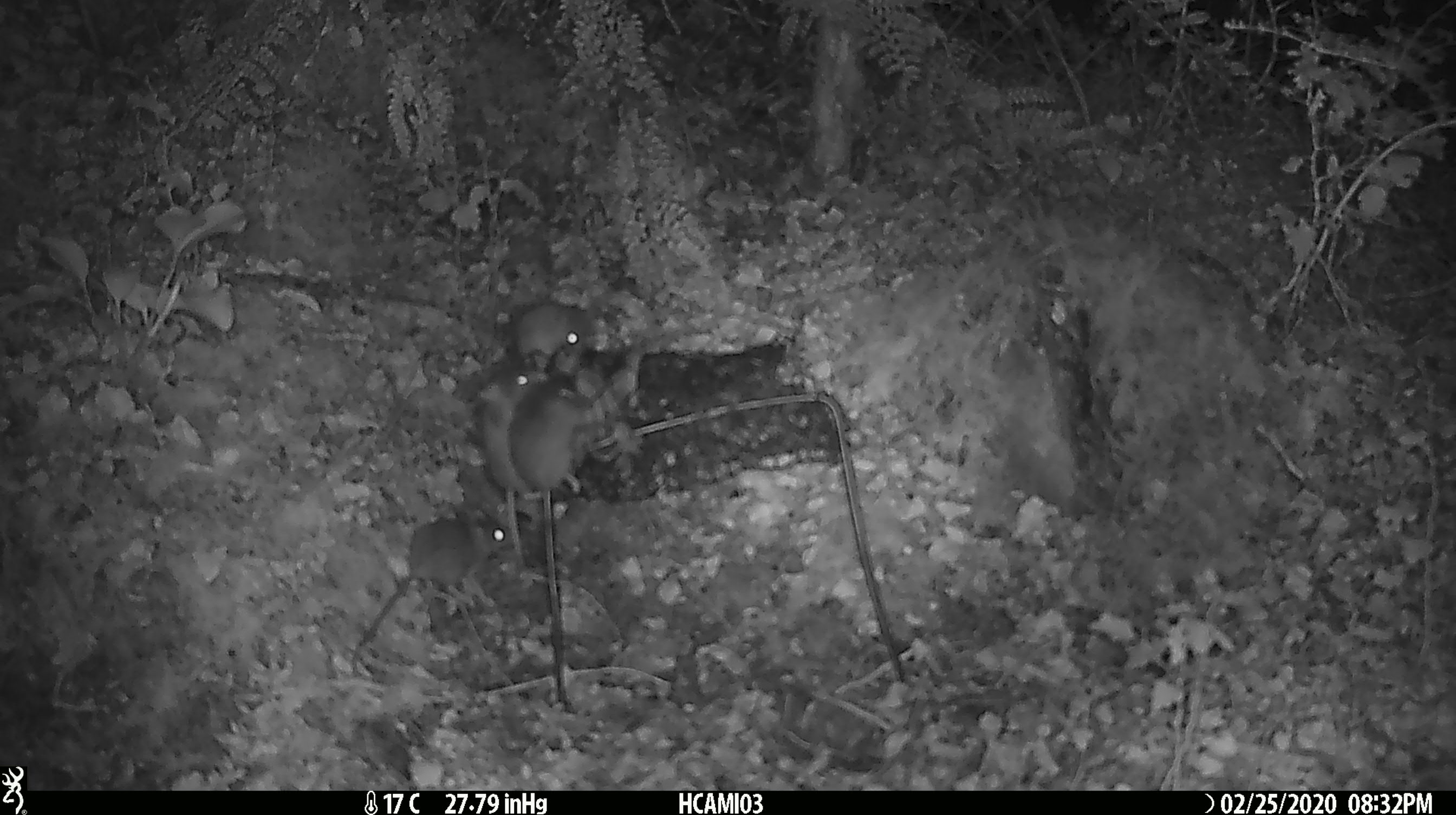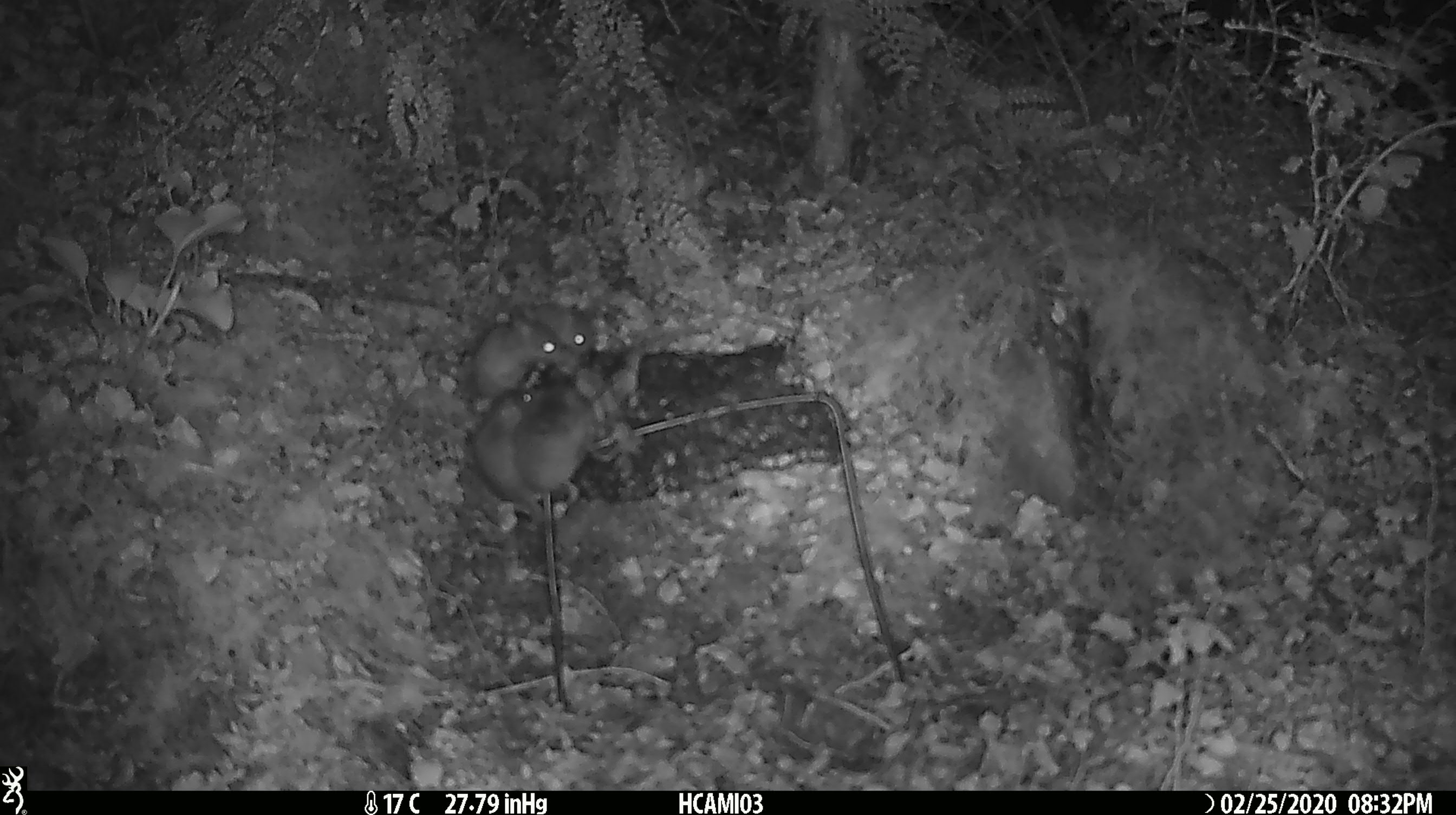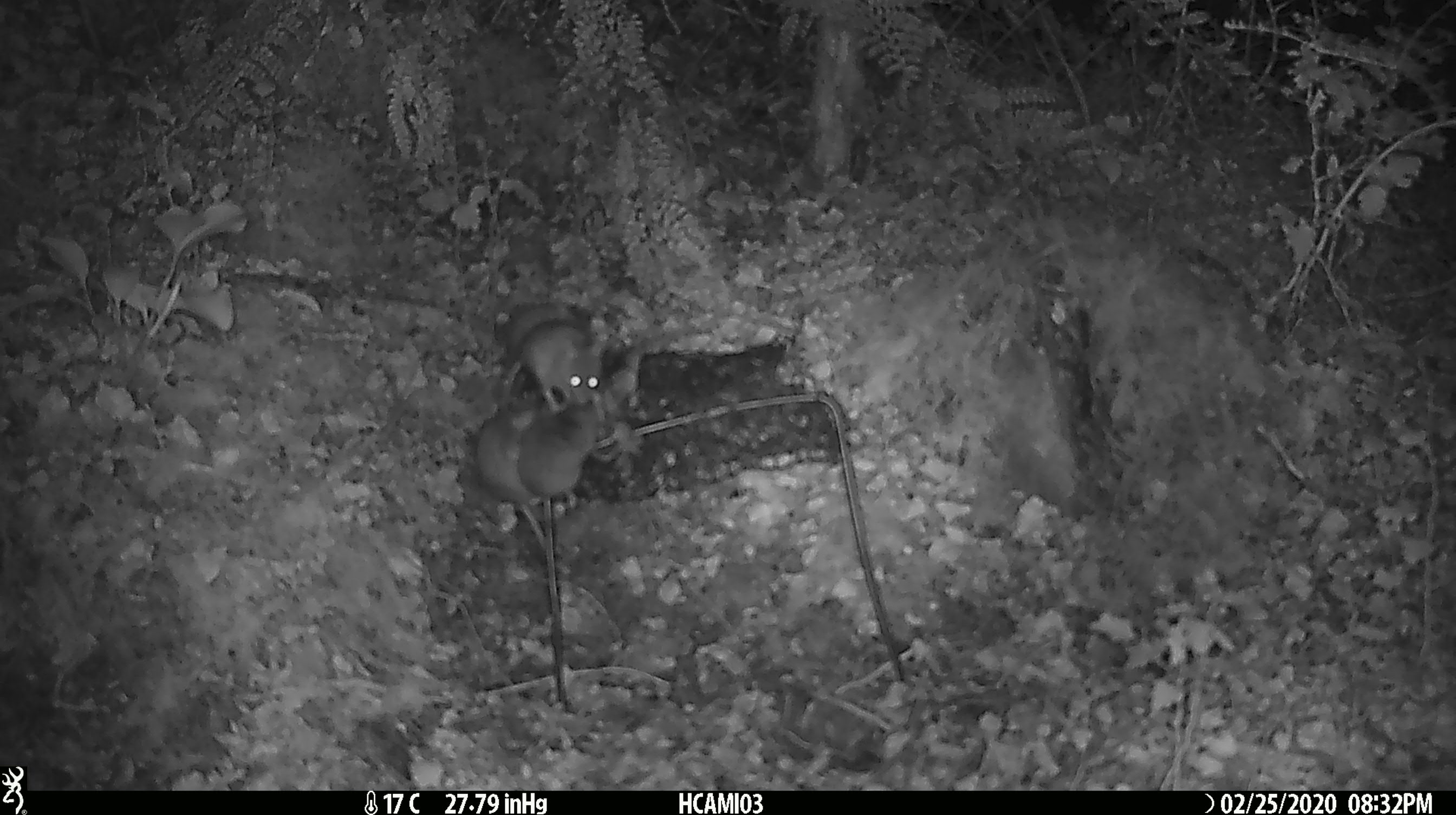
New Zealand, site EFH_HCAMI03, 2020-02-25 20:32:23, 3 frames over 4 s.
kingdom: Animalia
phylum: Chordata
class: Mammalia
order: Rodentia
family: Muridae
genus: Mus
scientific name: Mus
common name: mouse